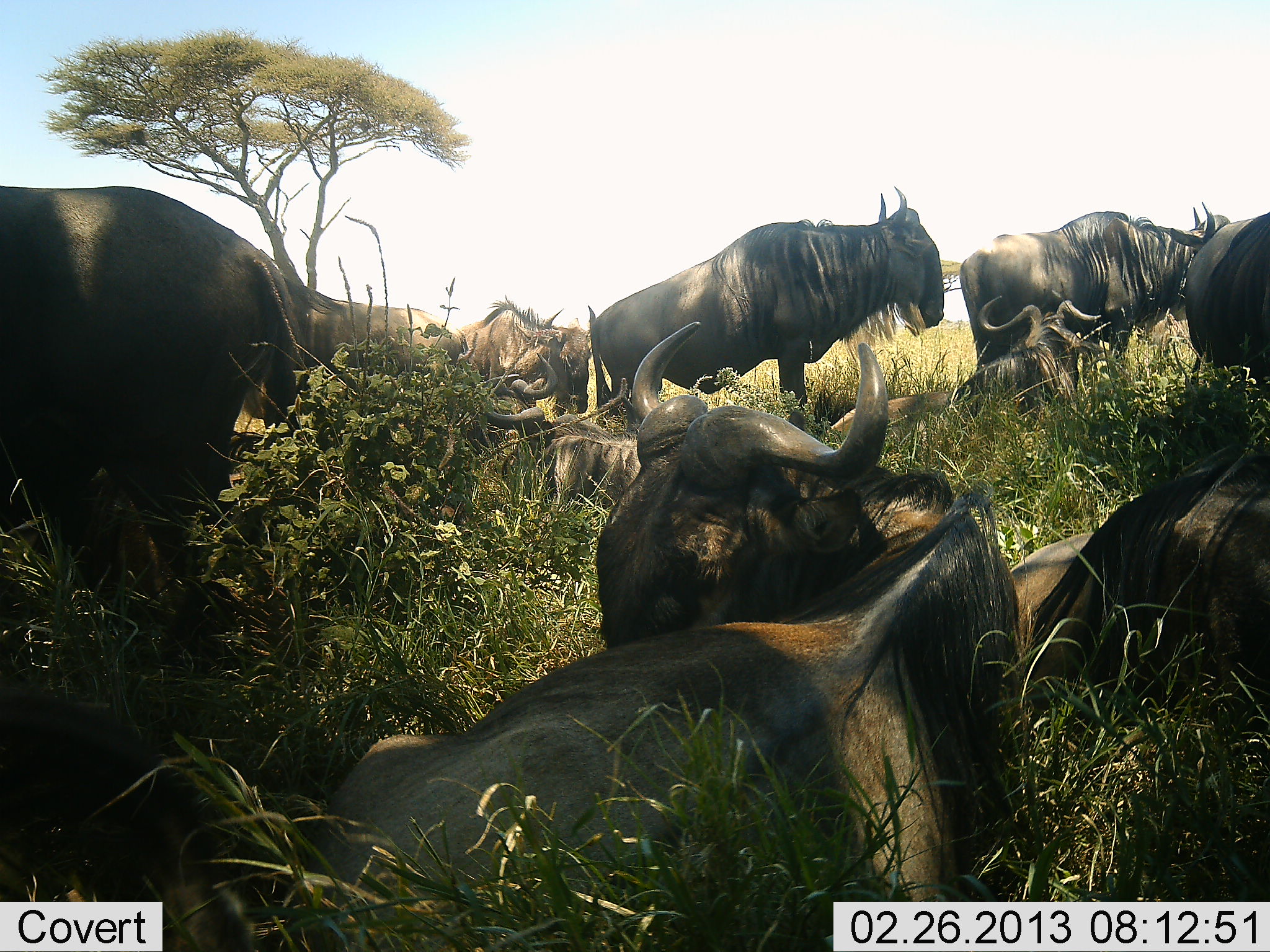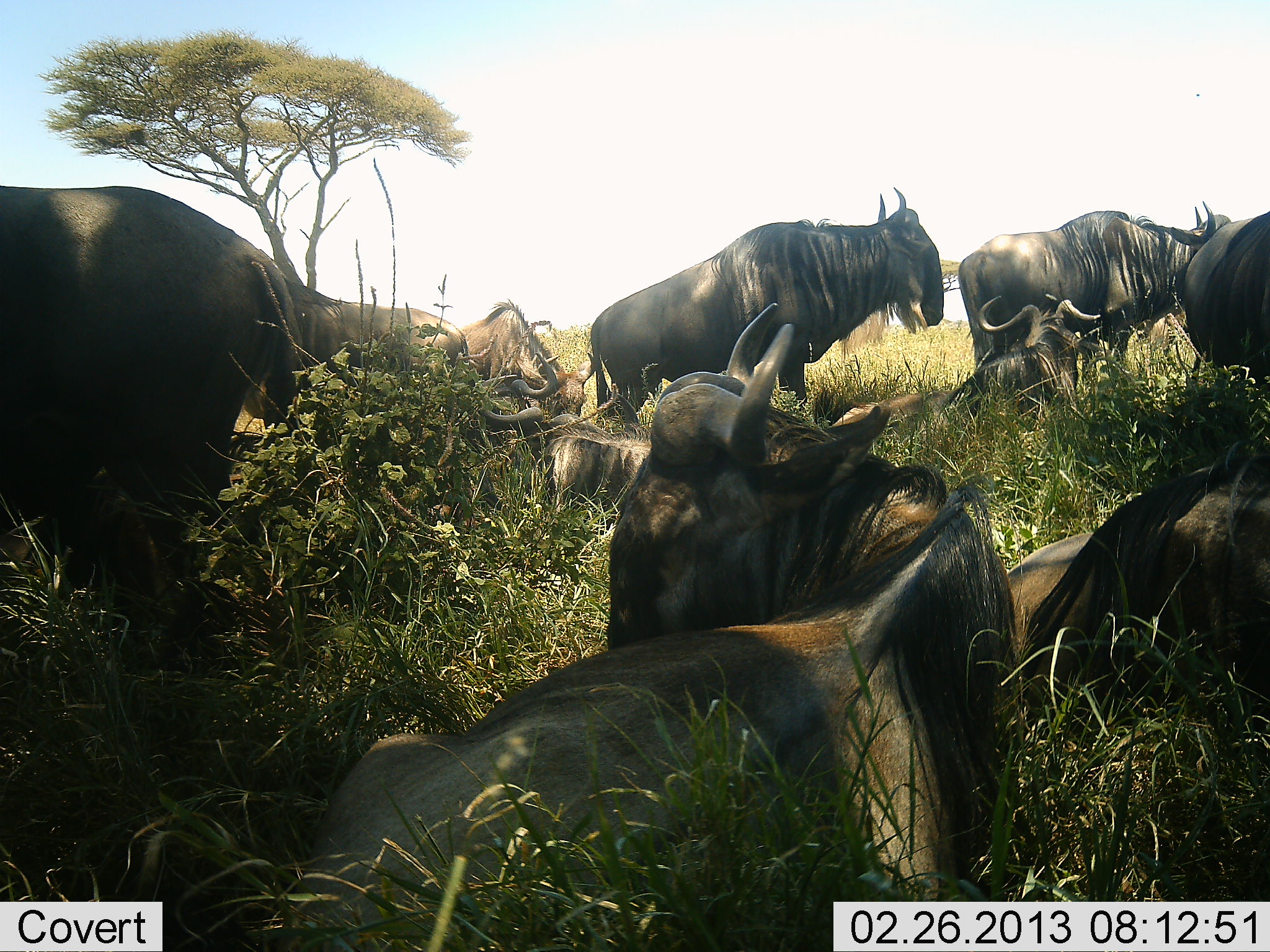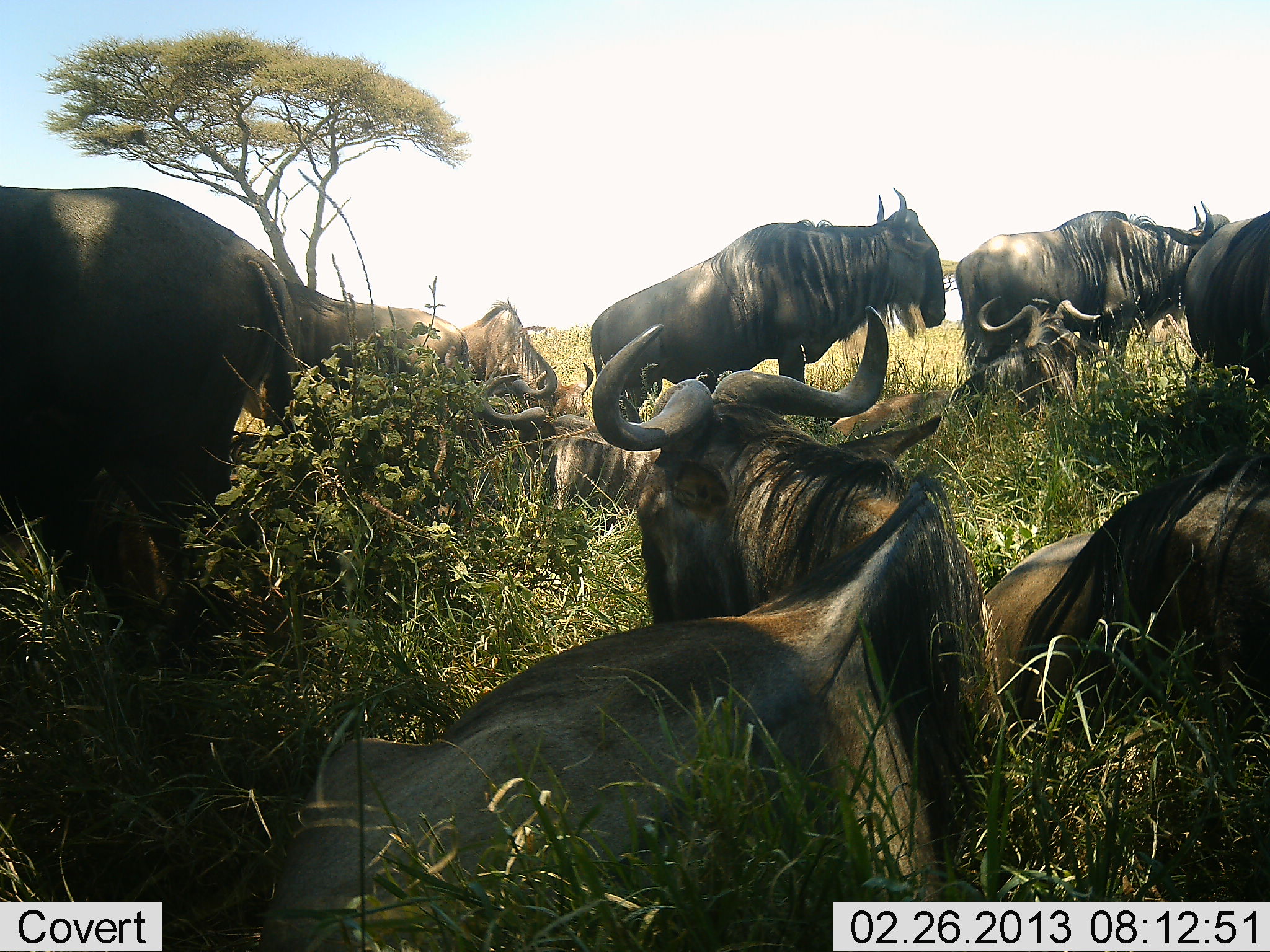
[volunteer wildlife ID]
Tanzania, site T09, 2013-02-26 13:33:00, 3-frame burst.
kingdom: Animalia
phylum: Chordata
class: Mammalia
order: Artiodactyla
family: Bovidae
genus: Connochaetes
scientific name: Connochaetes taurinus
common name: blue wildebeest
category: wildebeest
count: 9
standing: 69%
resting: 92%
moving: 0%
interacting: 0%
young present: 8%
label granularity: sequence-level